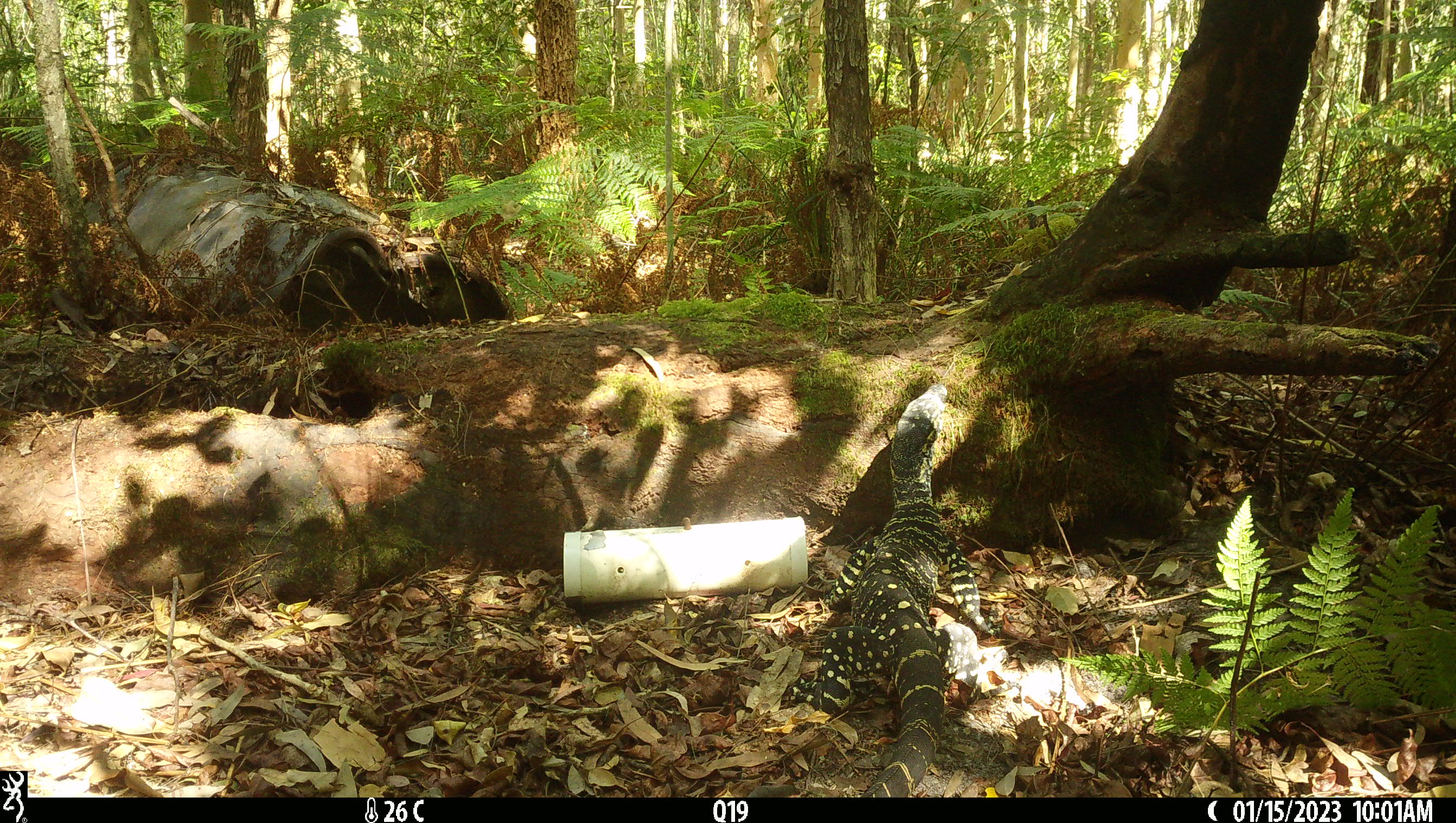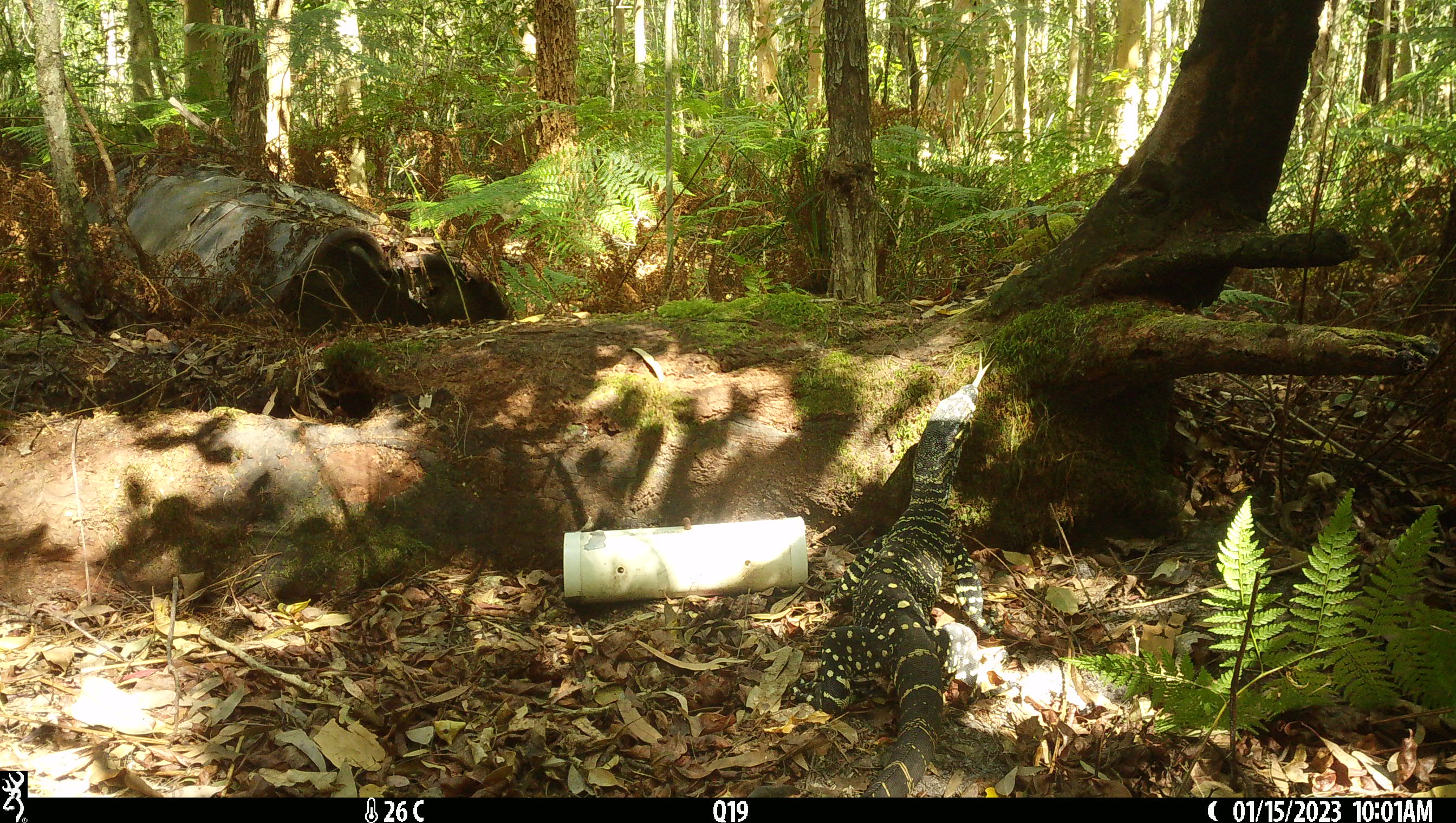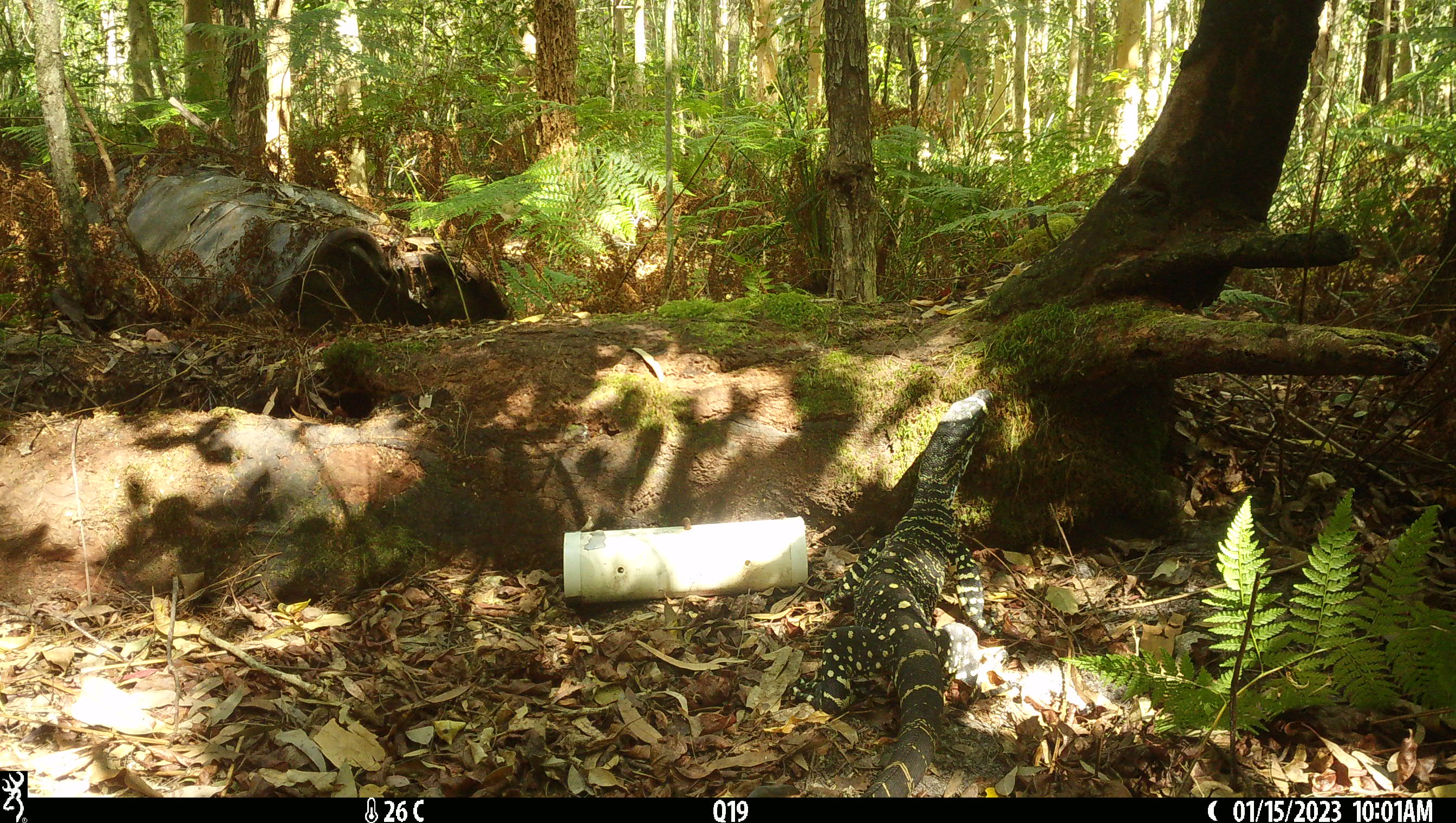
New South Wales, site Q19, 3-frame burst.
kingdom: Animalia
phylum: Chordata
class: Reptilia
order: Squamata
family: Varanidae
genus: Varanus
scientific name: Varanus varius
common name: lace monitor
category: goanna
Goanna (lace monitor) (Varanus varius).